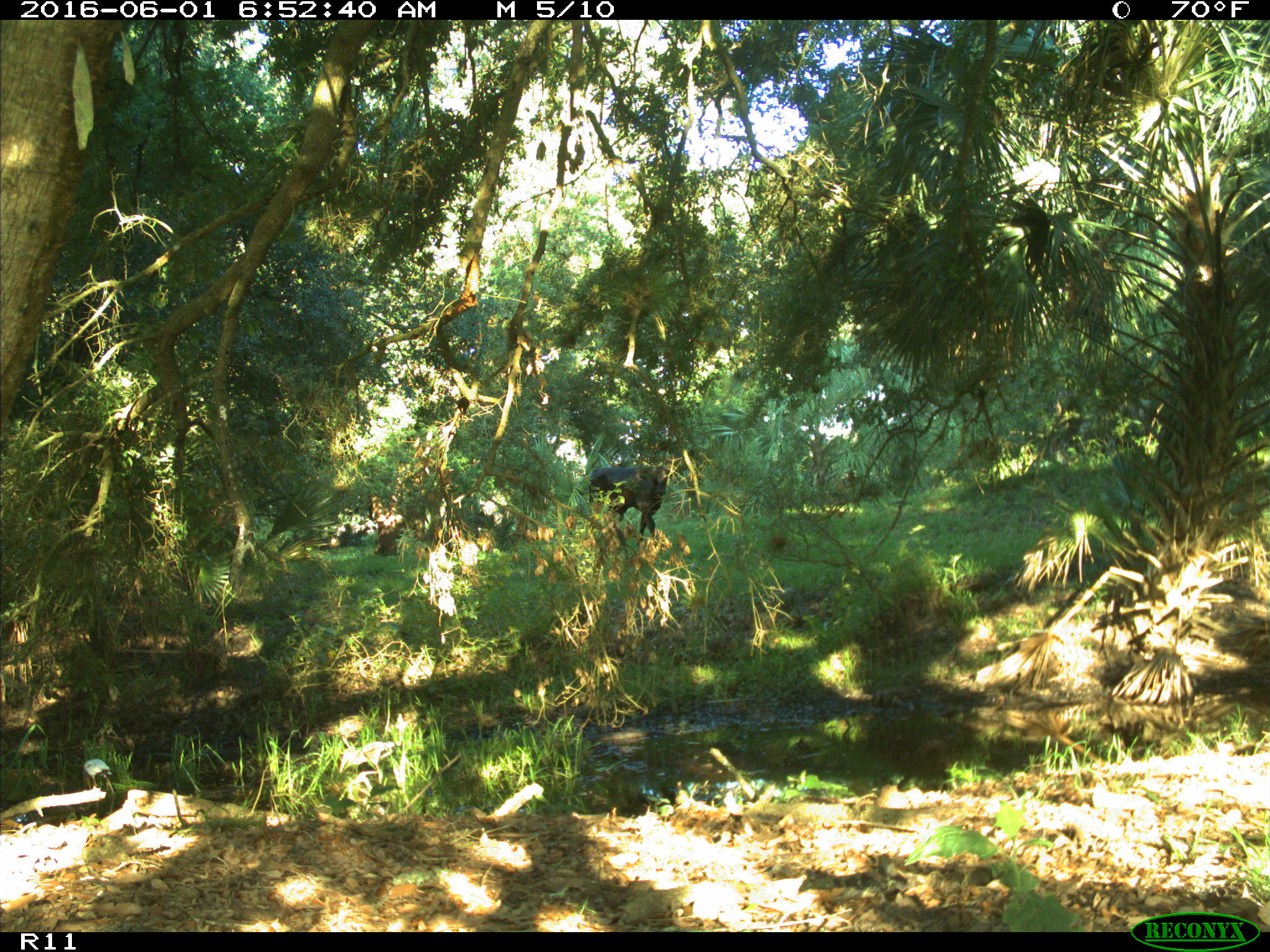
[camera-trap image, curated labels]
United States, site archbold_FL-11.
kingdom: Animalia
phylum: Chordata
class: Mammalia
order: Artiodactyla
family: Bovidae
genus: Bos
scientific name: Bos taurus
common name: domestic cow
Bos taurus (domestic cow).